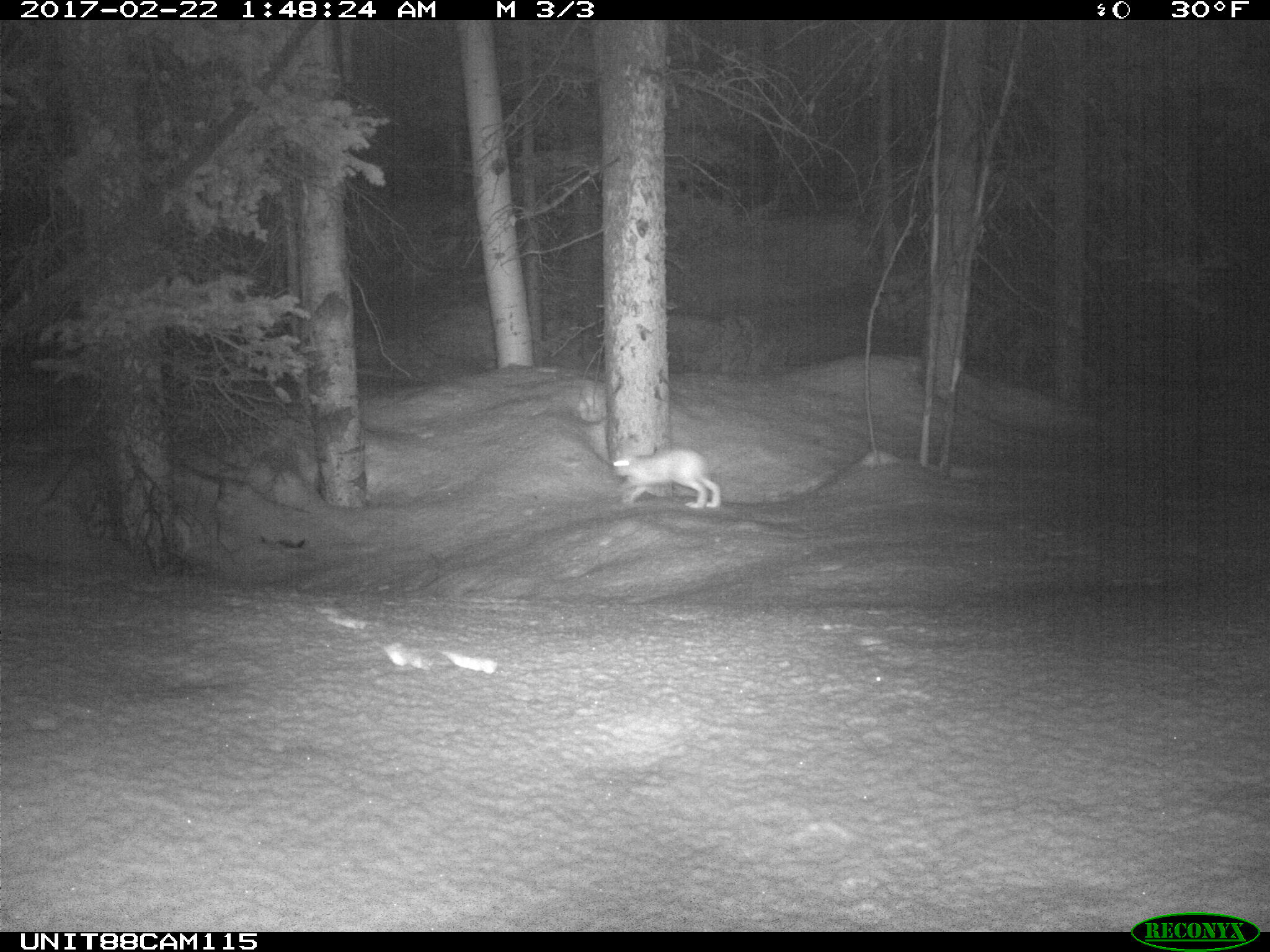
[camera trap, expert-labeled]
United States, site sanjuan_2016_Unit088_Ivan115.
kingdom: Animalia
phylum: Chordata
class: Mammalia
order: Lagomorpha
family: Leporidae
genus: Lepus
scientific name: Lepus americanus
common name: snowshoe hare